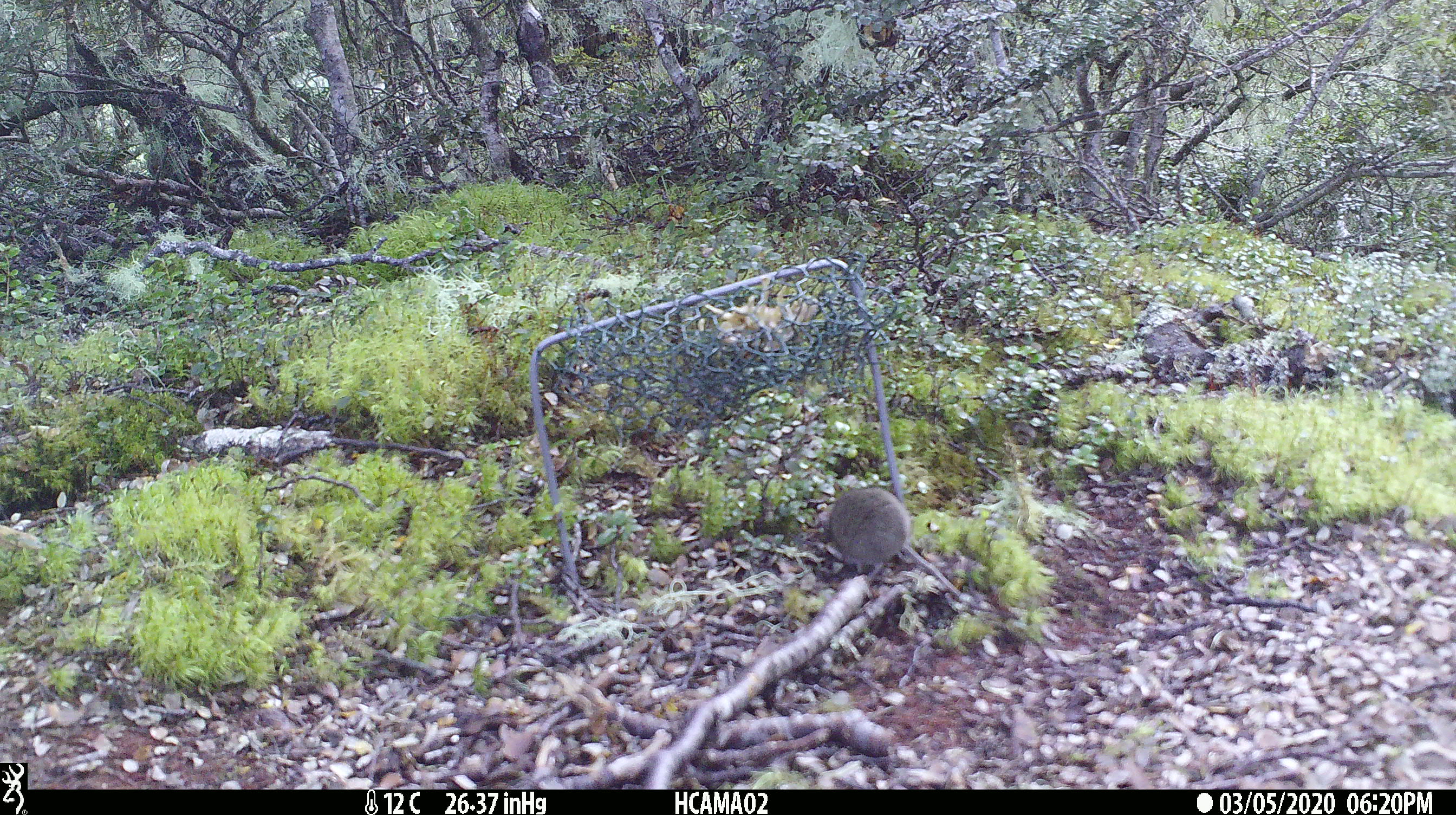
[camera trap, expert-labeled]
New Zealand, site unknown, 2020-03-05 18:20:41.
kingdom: Animalia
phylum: Chordata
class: Mammalia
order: Rodentia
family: Muridae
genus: Mus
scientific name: Mus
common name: mouse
Mouse (Mus).